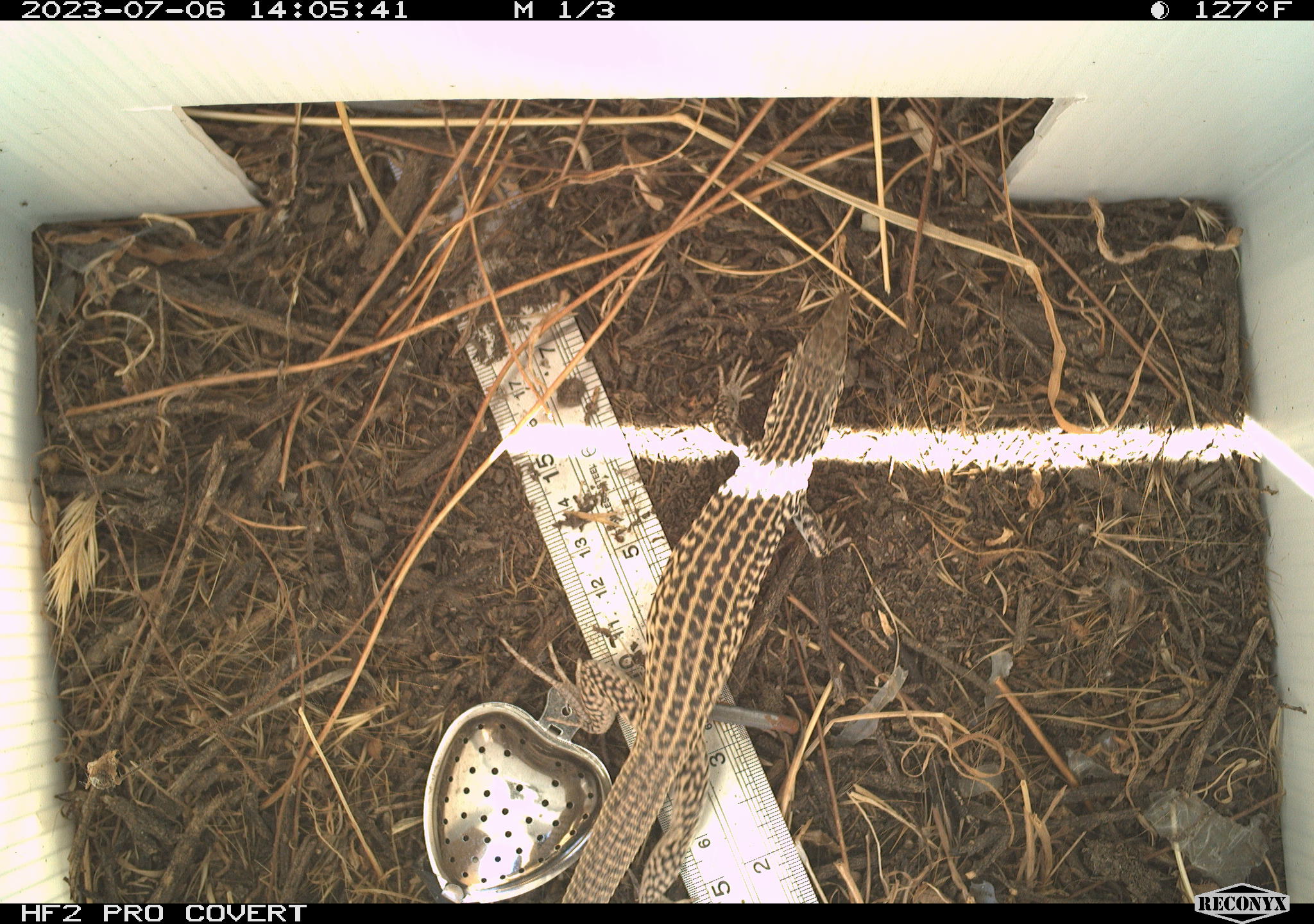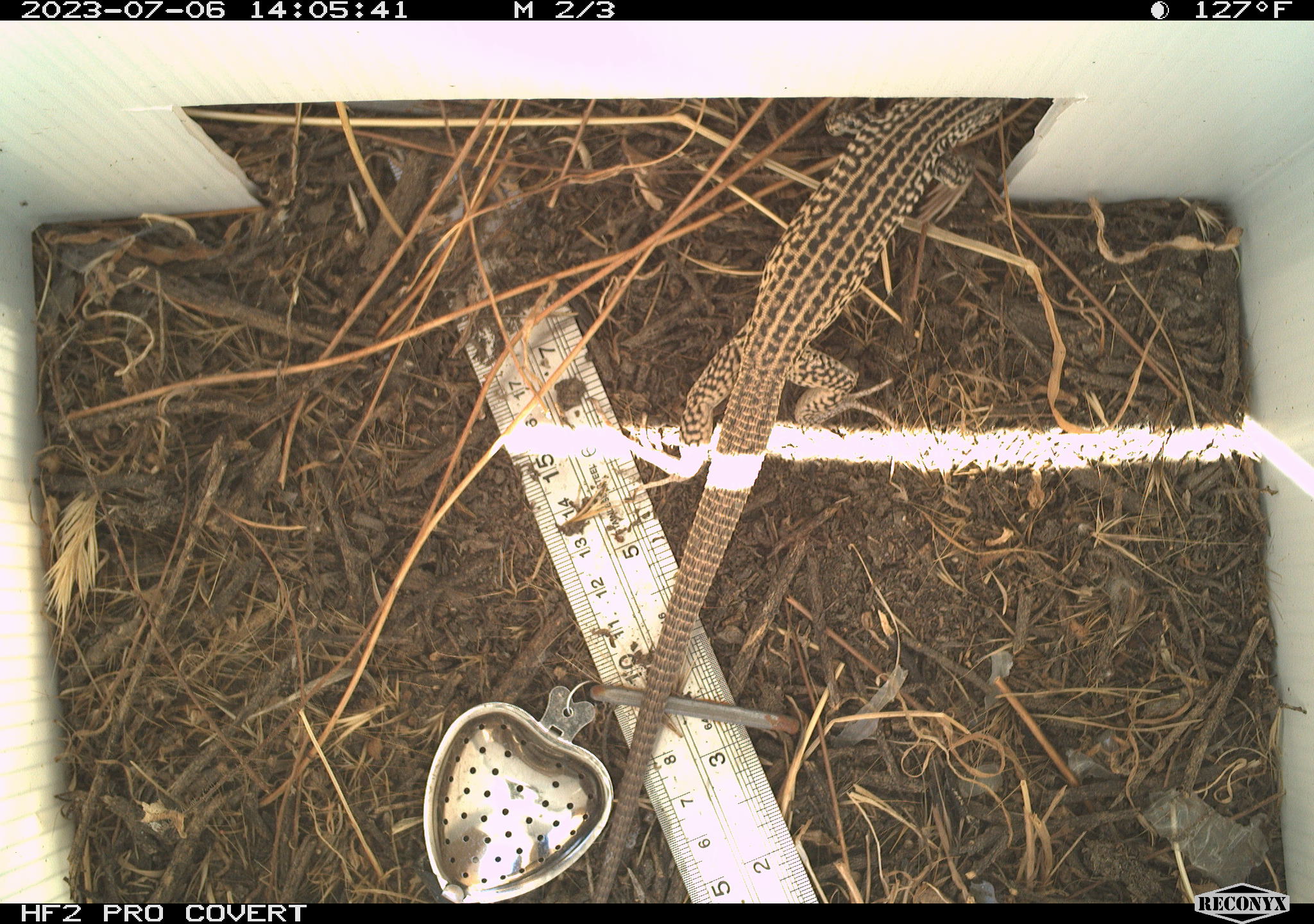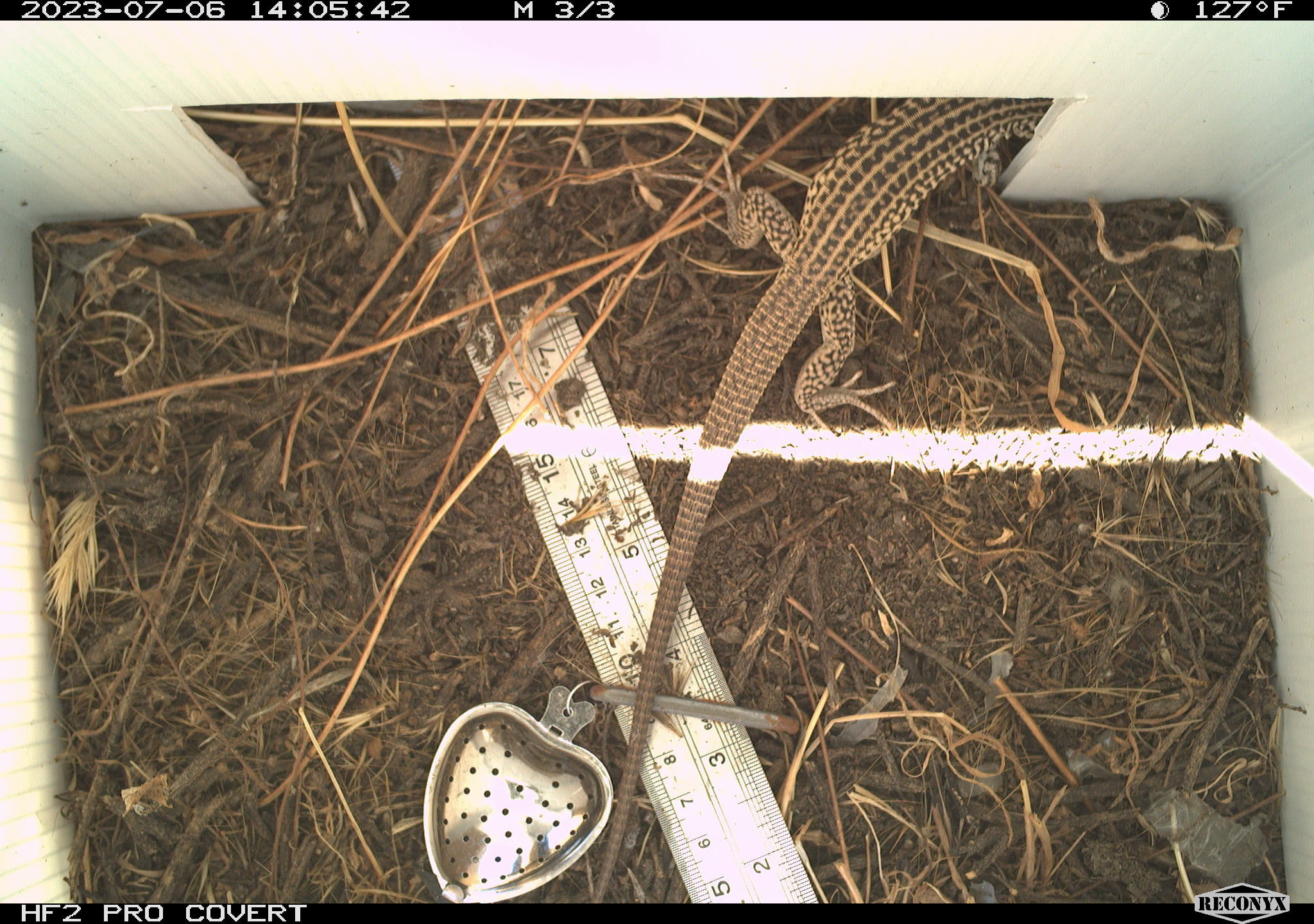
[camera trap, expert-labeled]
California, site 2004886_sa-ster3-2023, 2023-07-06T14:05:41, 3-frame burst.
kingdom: Animalia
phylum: Chordata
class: Reptilia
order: Squamata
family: Teiidae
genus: Aspidoscelis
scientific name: Aspidoscelis tigris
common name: western whiptail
Western whiptail (Aspidoscelis tigris).